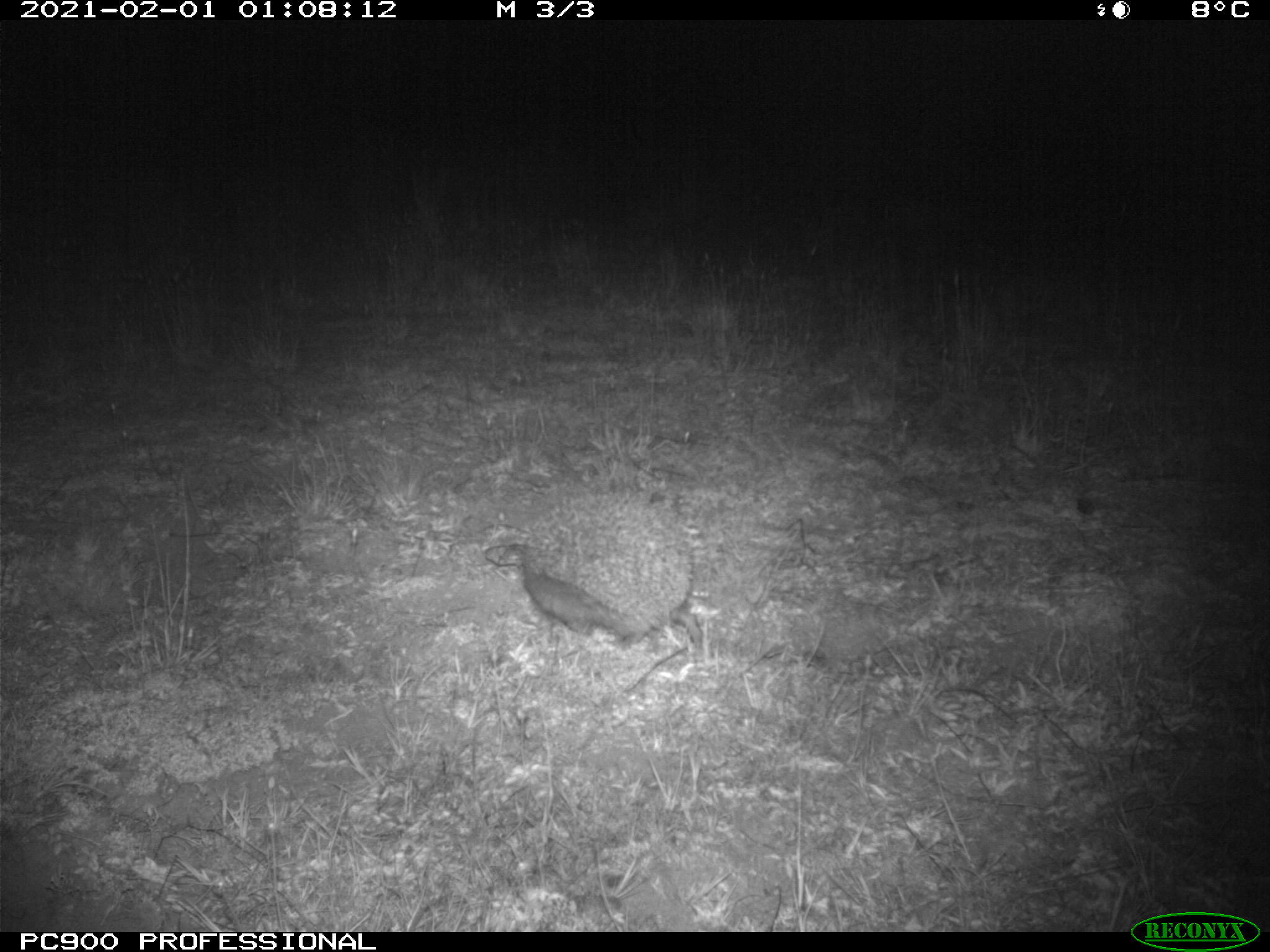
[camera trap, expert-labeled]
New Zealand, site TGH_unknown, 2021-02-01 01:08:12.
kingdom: Animalia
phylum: Chordata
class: Mammalia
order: Eulipotyphla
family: Erinaceidae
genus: Erinaceus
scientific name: Erinaceus europaeus europaeus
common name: european hedgehog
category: hedgehog